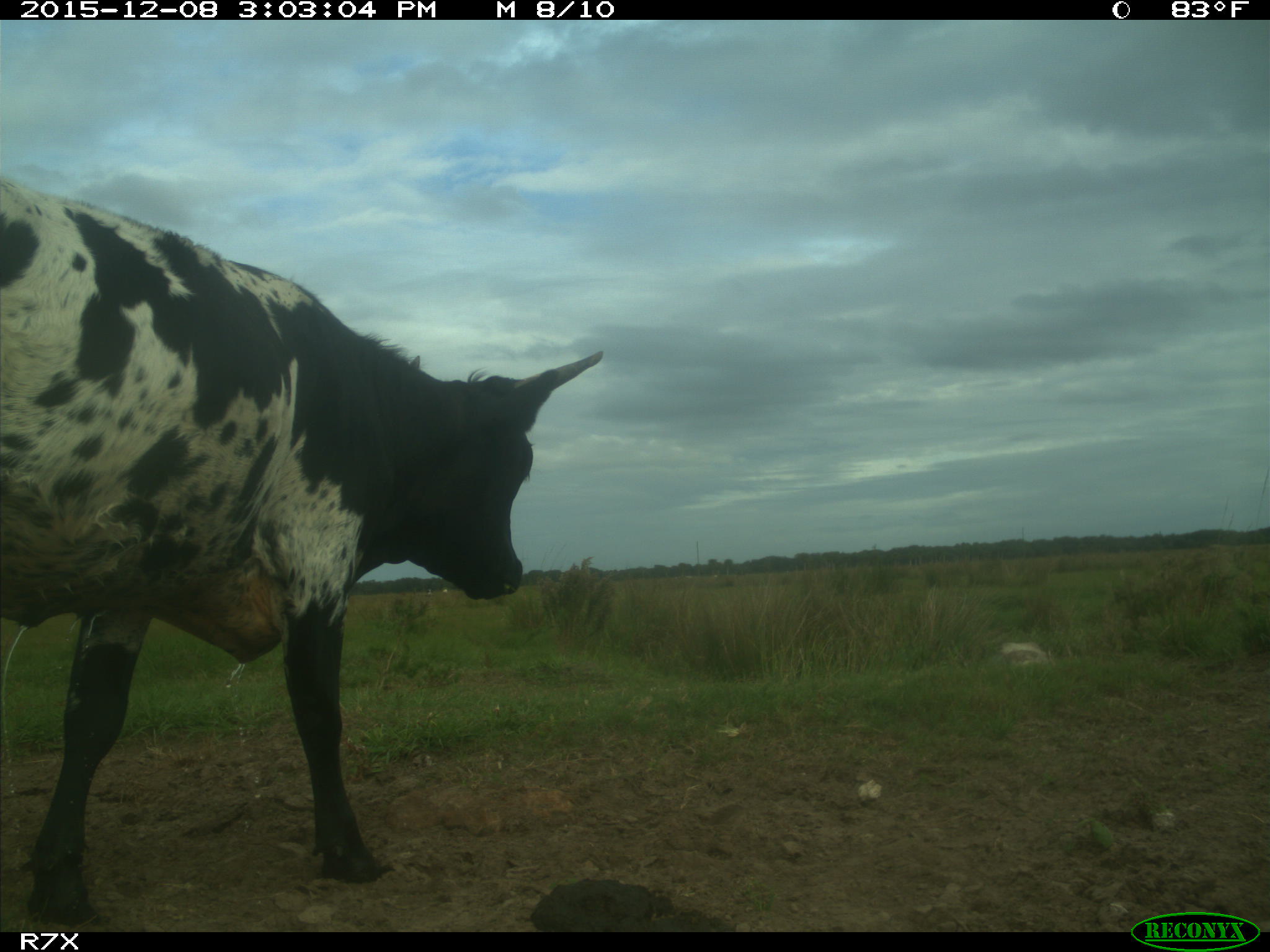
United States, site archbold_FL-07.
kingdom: Animalia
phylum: Chordata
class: Mammalia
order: Artiodactyla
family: Bovidae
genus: Bos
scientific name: Bos taurus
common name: domestic cow